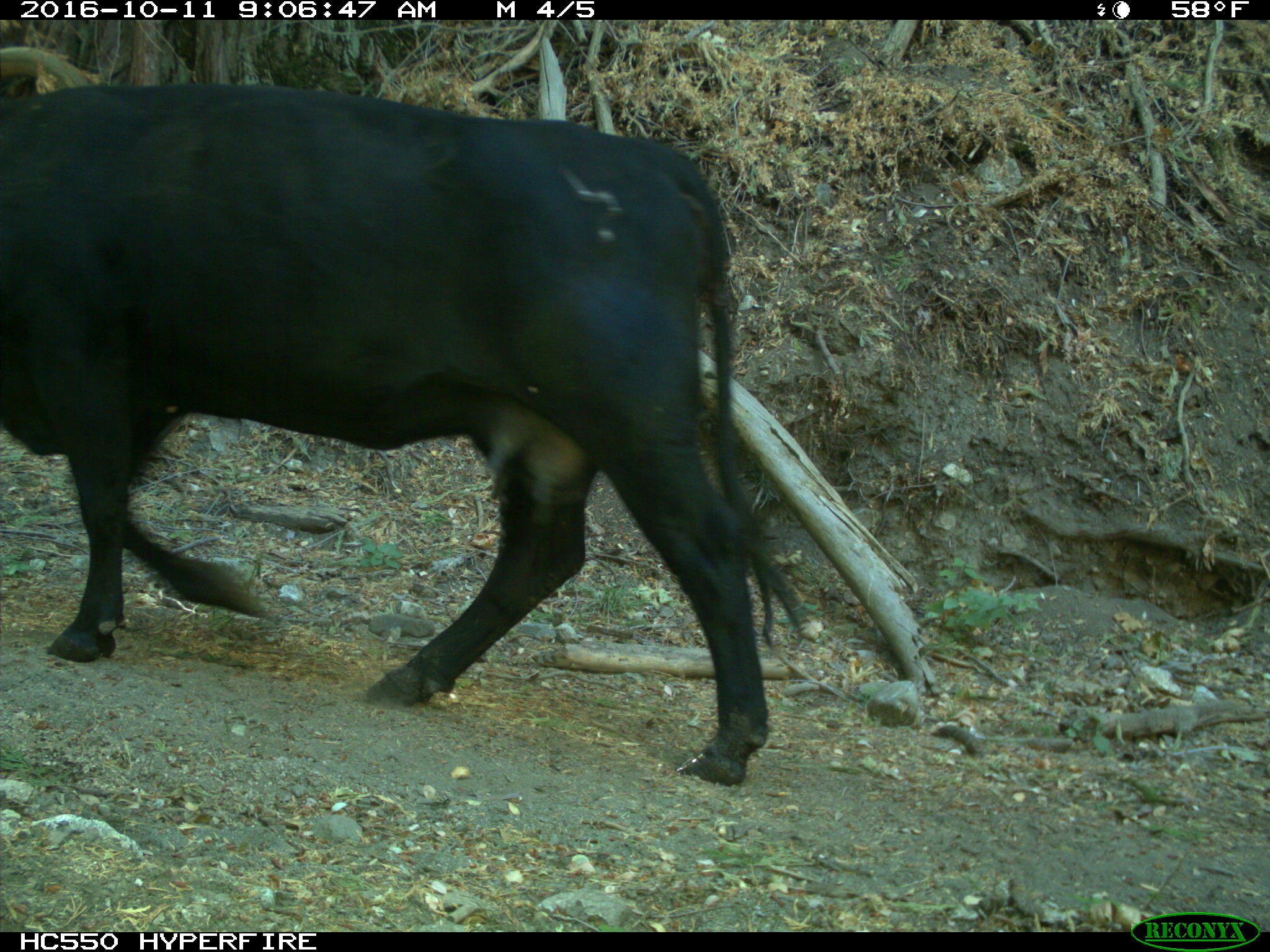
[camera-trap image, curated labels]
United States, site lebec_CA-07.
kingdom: Animalia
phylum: Chordata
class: Mammalia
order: Artiodactyla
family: Bovidae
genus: Bos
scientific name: Bos taurus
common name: domestic cow